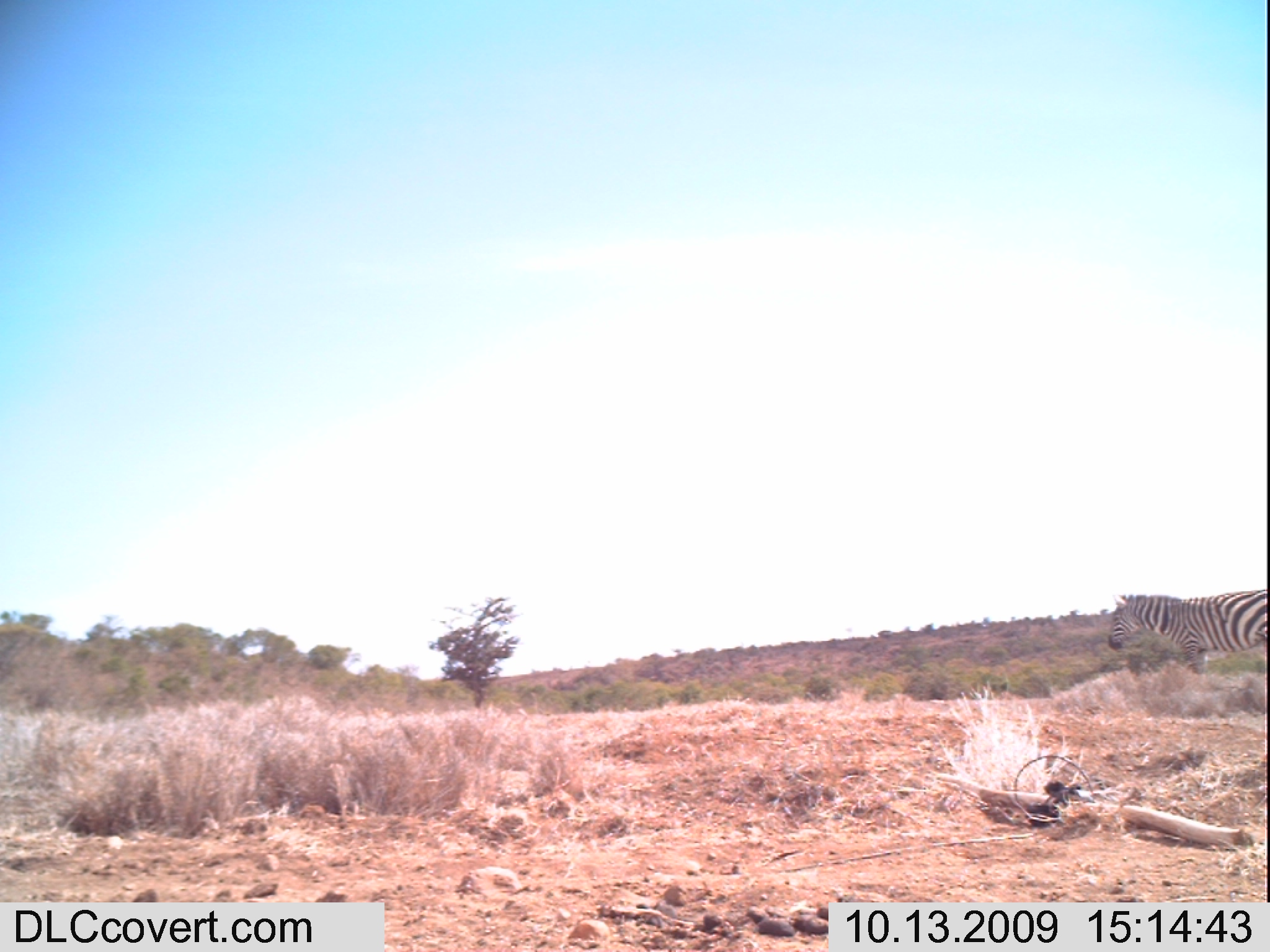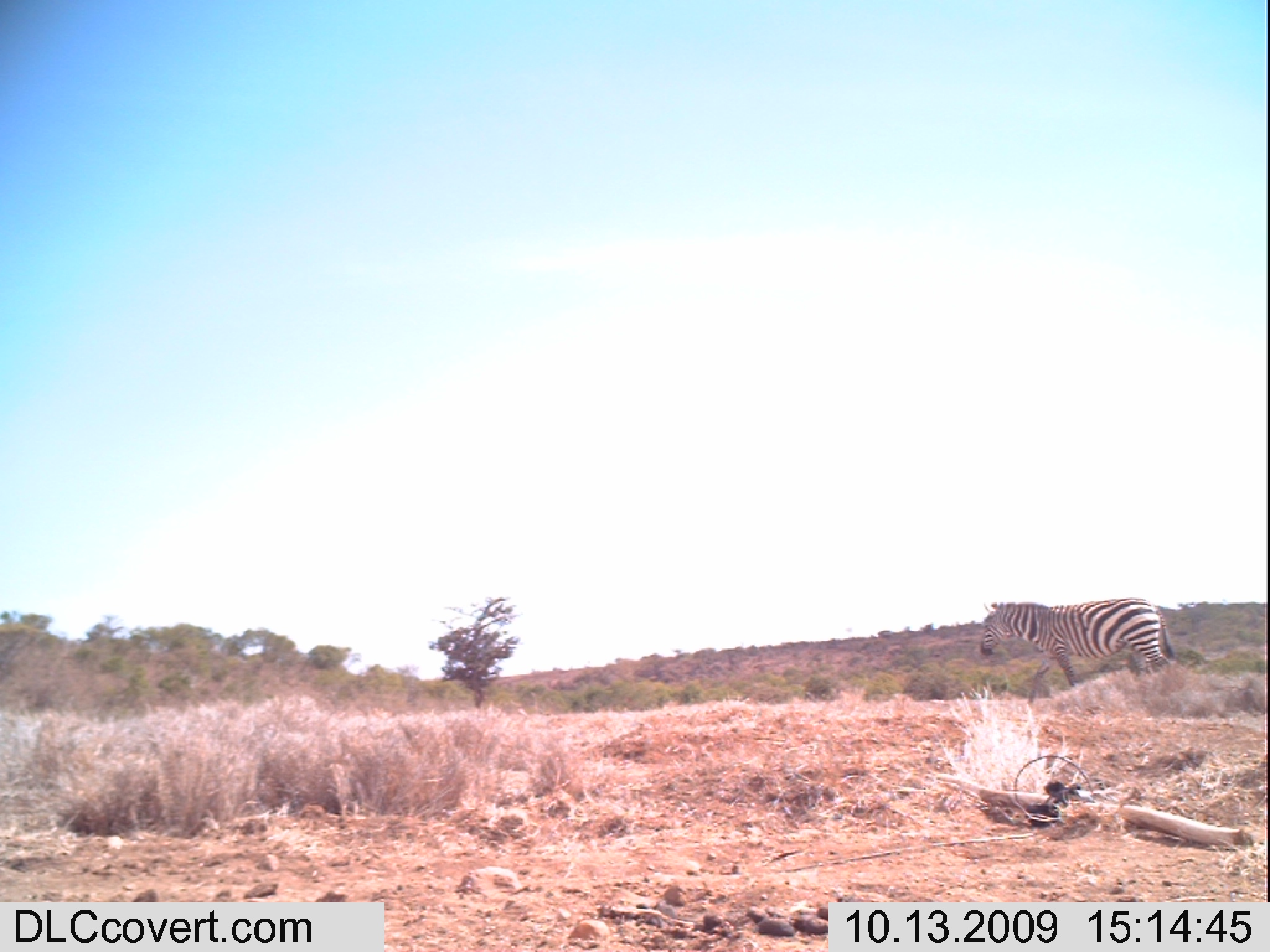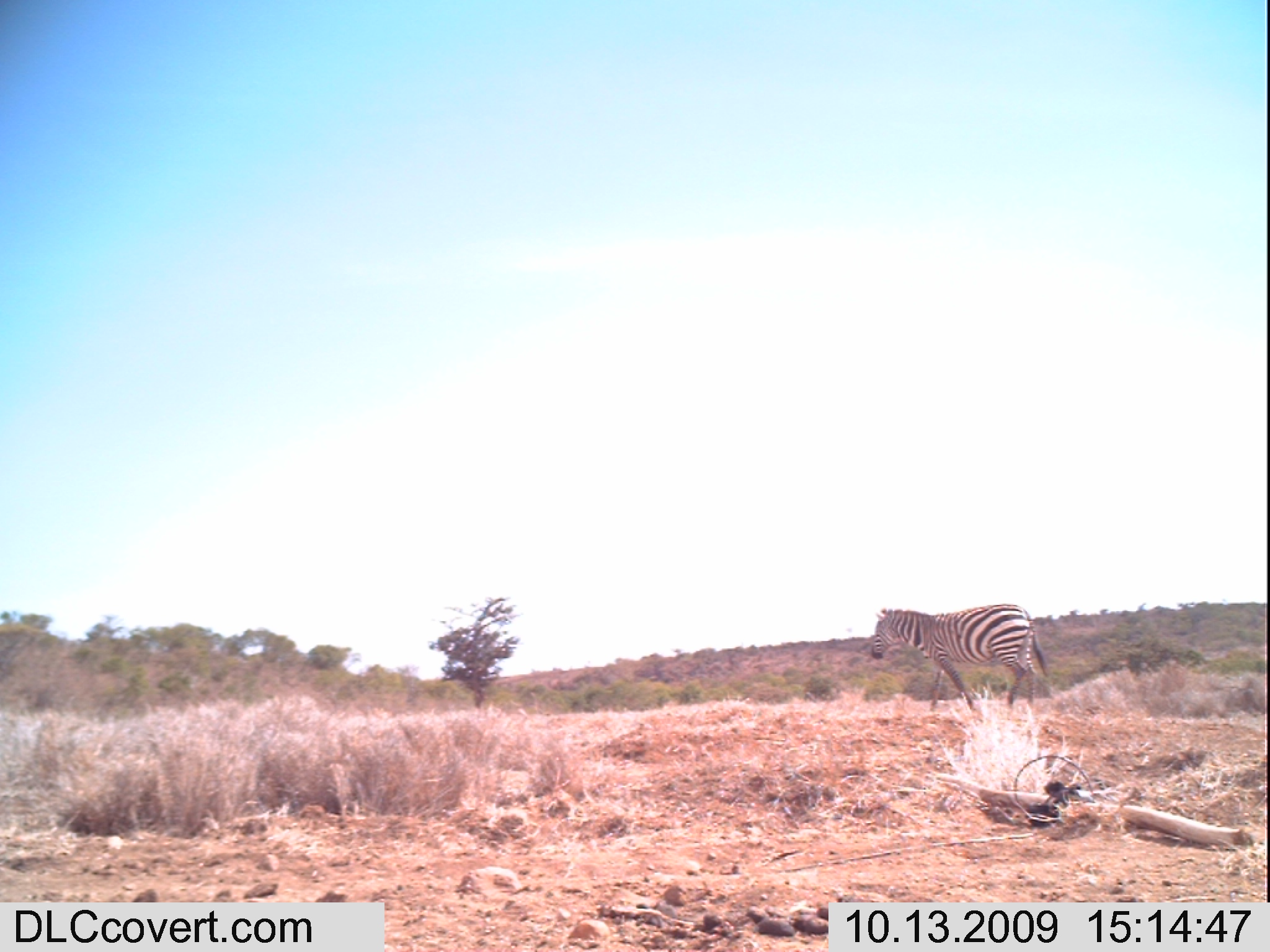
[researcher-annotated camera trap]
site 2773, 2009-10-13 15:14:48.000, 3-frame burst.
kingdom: Animalia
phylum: Chordata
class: Mammalia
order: Perissodactyla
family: Equidae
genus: Equus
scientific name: Equus quagga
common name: plains zebra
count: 1